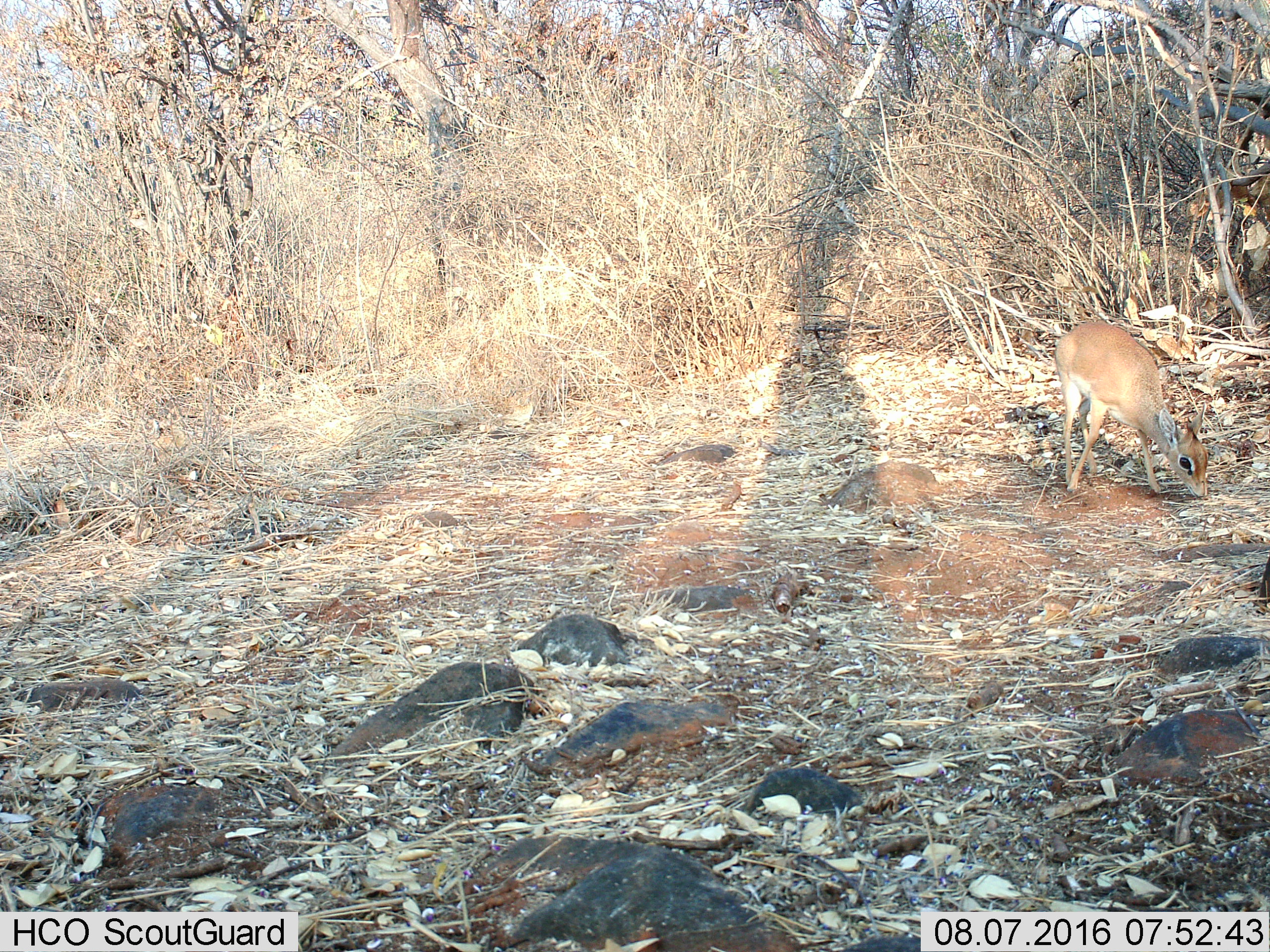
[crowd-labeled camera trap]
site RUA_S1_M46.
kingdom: Animalia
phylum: Chordata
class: Mammalia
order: Artiodactyla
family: Bovidae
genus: Madoqua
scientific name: Madoqua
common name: dik-dik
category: dikdik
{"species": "dikdik (dik-dik) (Madoqua)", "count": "1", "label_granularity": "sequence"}